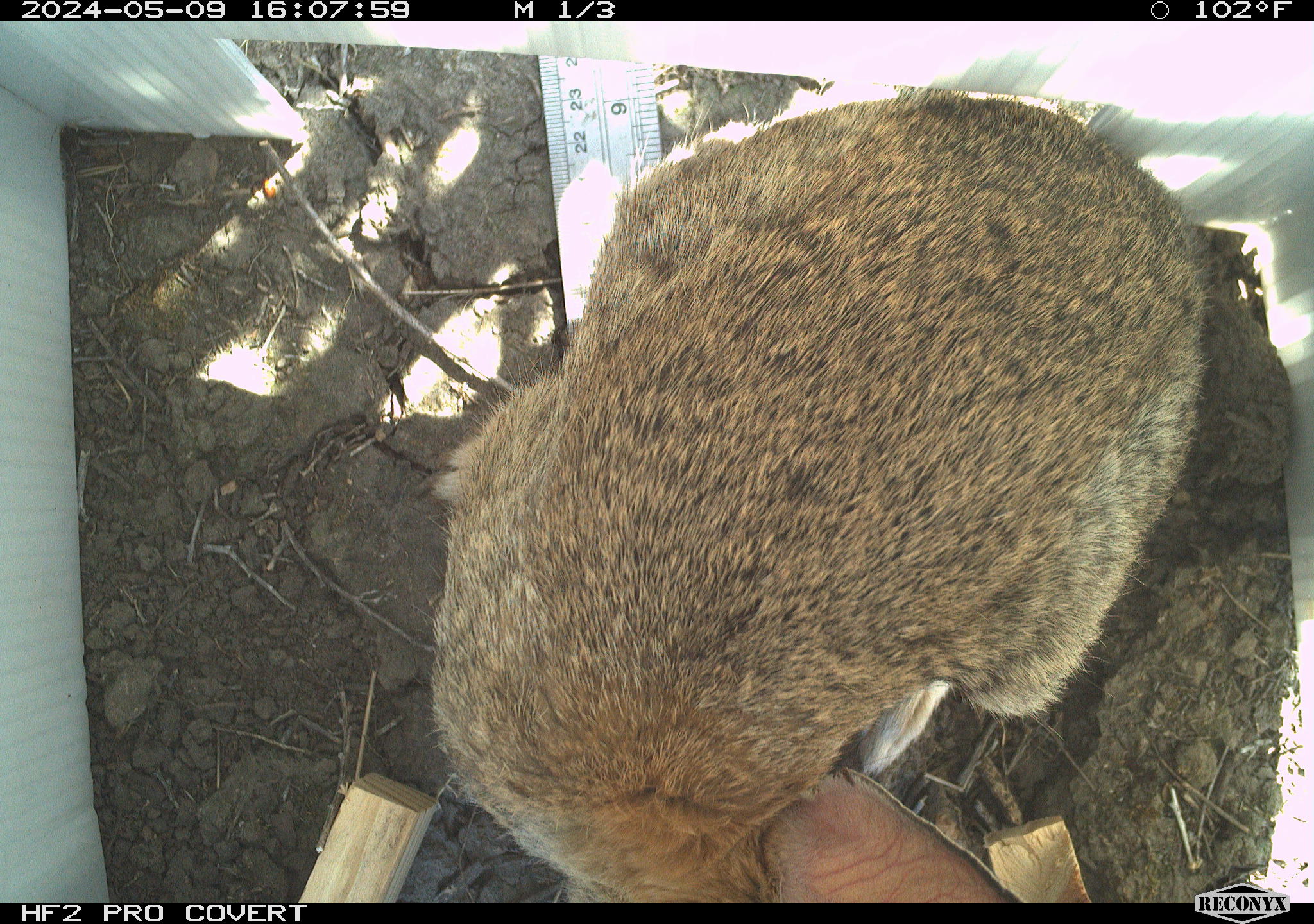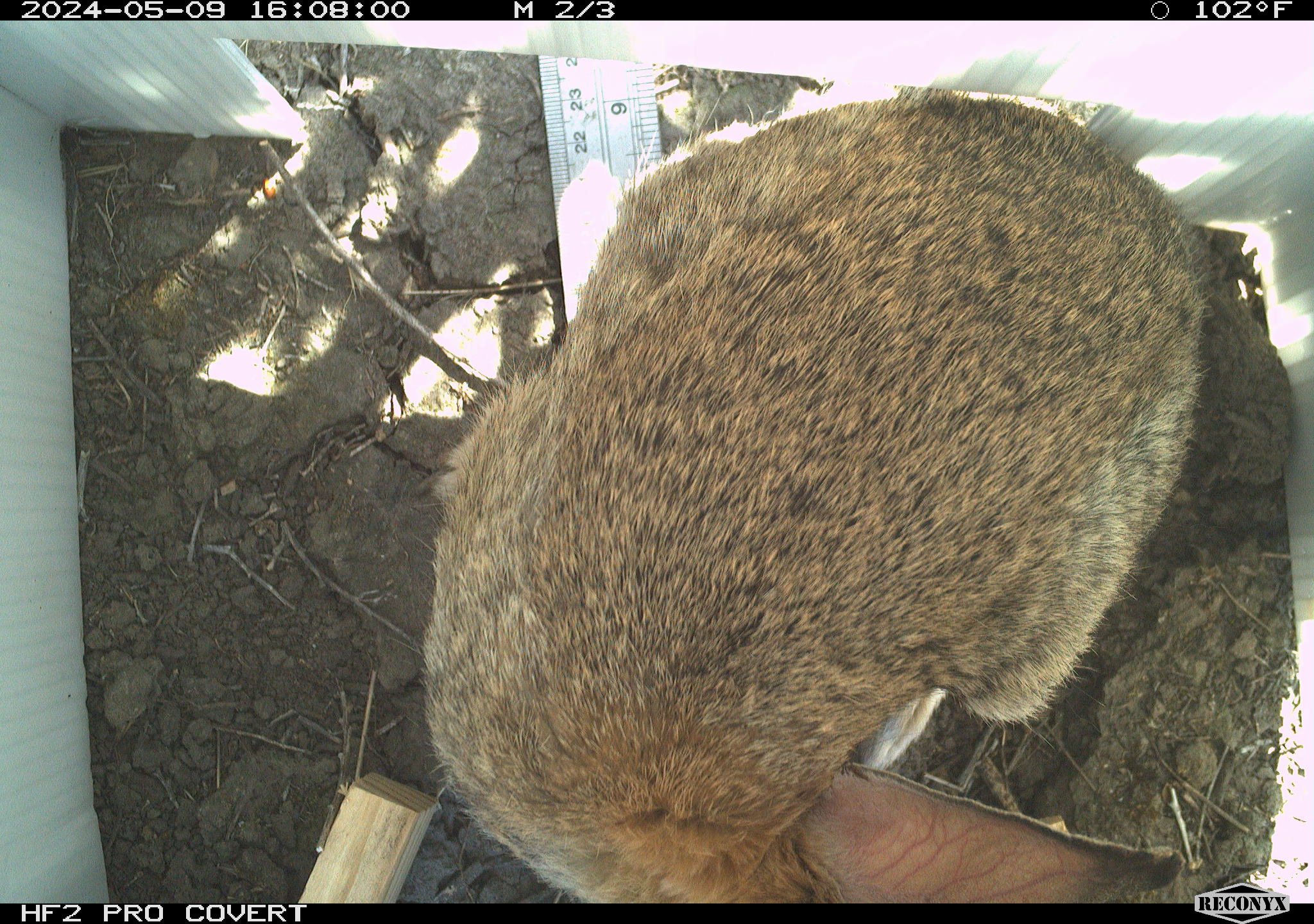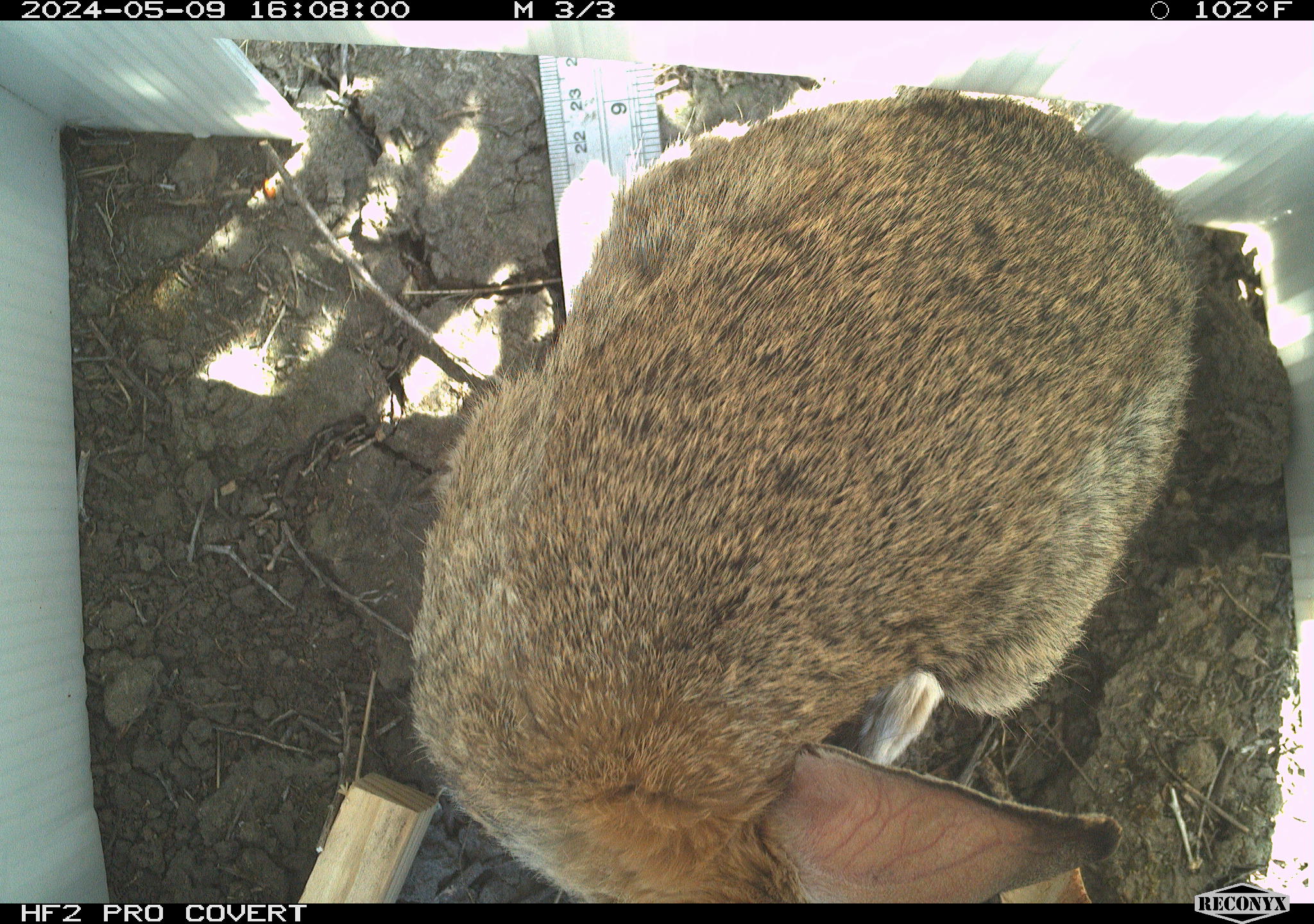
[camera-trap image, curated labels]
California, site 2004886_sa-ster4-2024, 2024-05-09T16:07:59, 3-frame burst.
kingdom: Animalia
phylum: Chordata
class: Mammalia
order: Lagomorpha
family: Leporidae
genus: Sylvilagus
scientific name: Sylvilagus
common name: cottontail rabbits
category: sylvilagus species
Sylvilagus species (cottontail rabbits) (Sylvilagus).